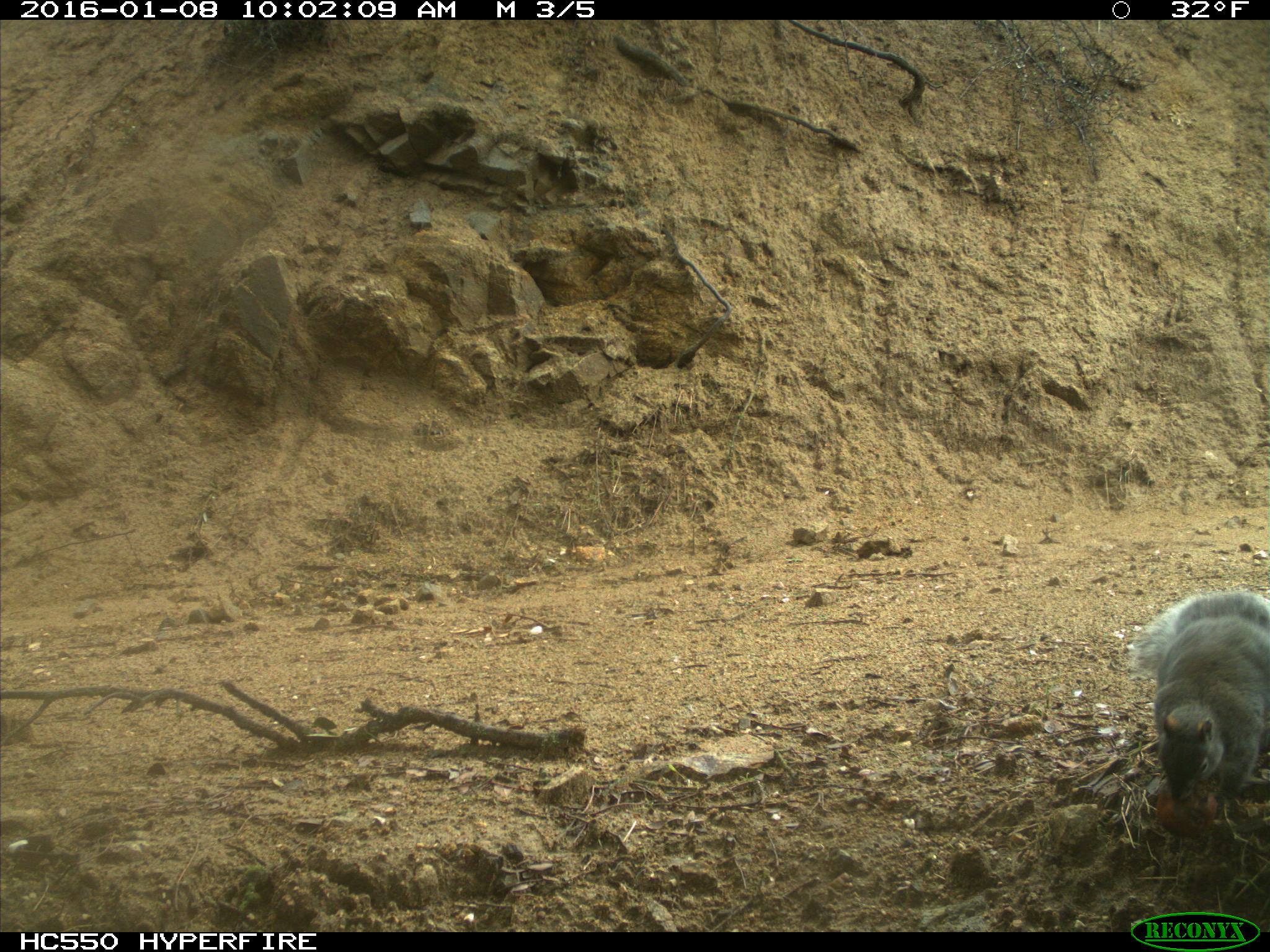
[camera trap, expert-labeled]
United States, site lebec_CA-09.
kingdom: Animalia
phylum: Chordata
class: Mammalia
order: Rodentia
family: Sciuridae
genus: Sciurus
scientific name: Sciurus carolinensis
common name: eastern gray squirrel